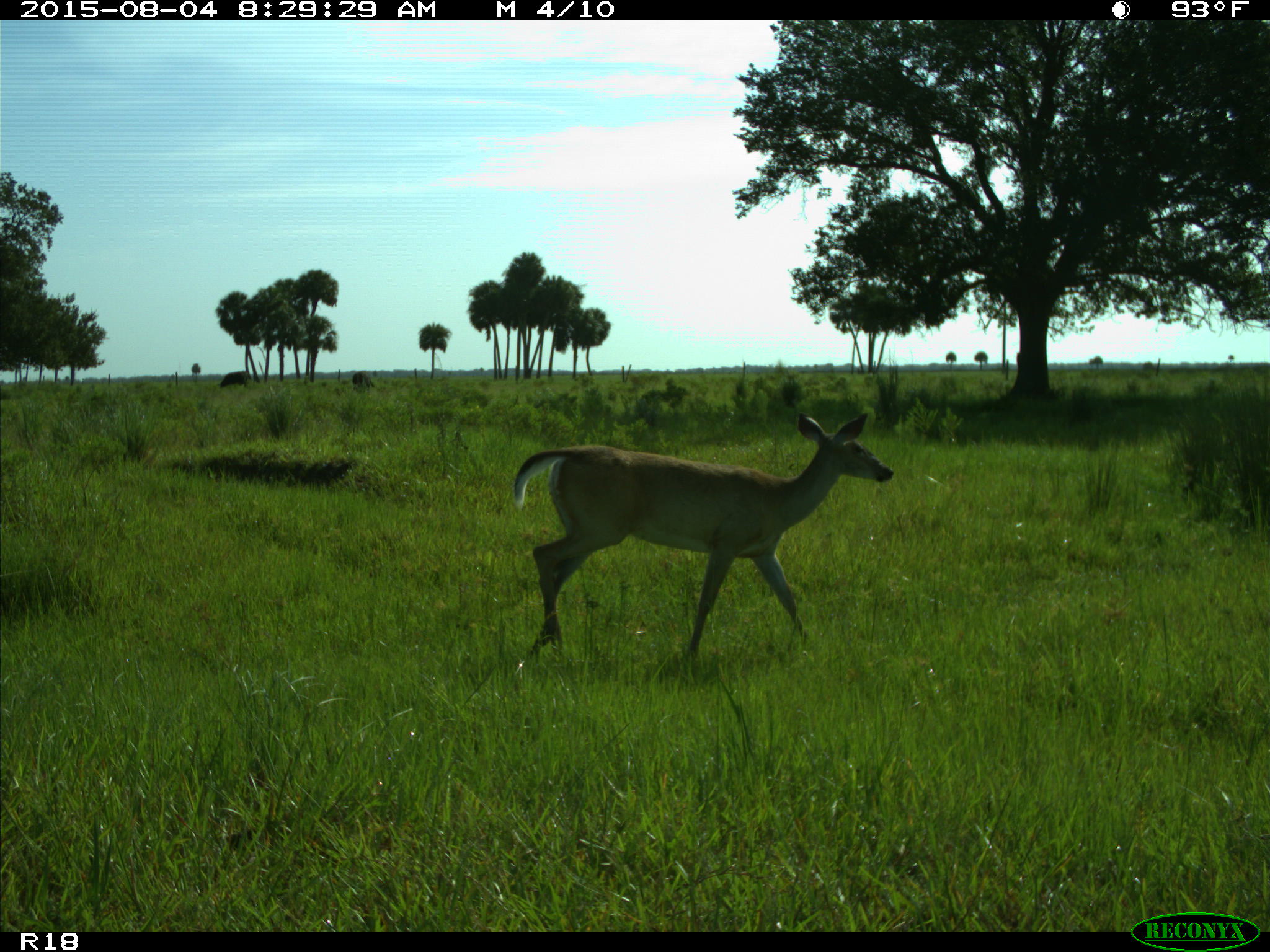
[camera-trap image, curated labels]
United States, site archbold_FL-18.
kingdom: Animalia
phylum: Chordata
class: Mammalia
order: Artiodactyla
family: Cervidae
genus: Odocoileus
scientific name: Odocoileus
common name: deer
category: unidentified deer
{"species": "unidentified deer (deer) (Odocoileus)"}